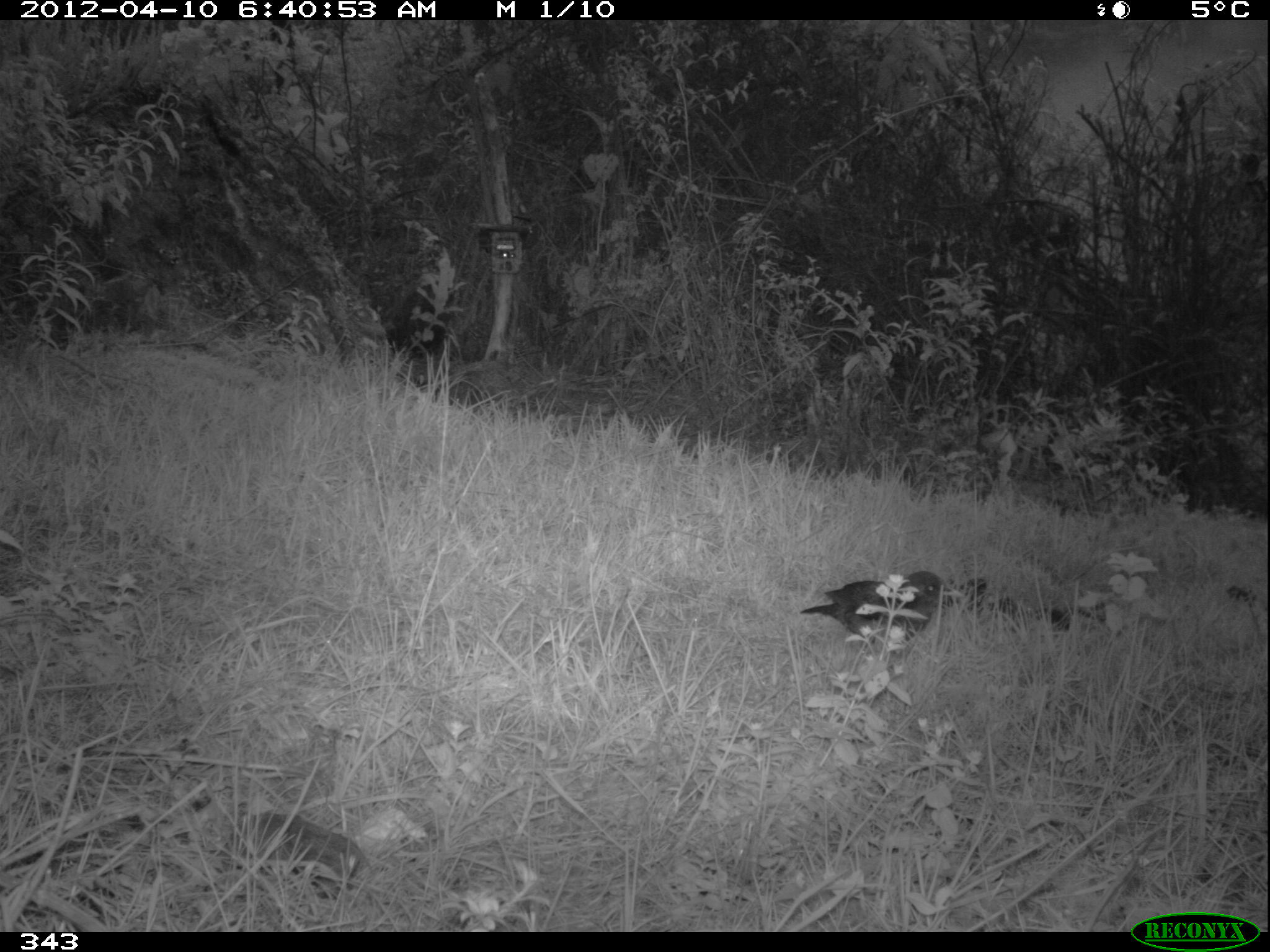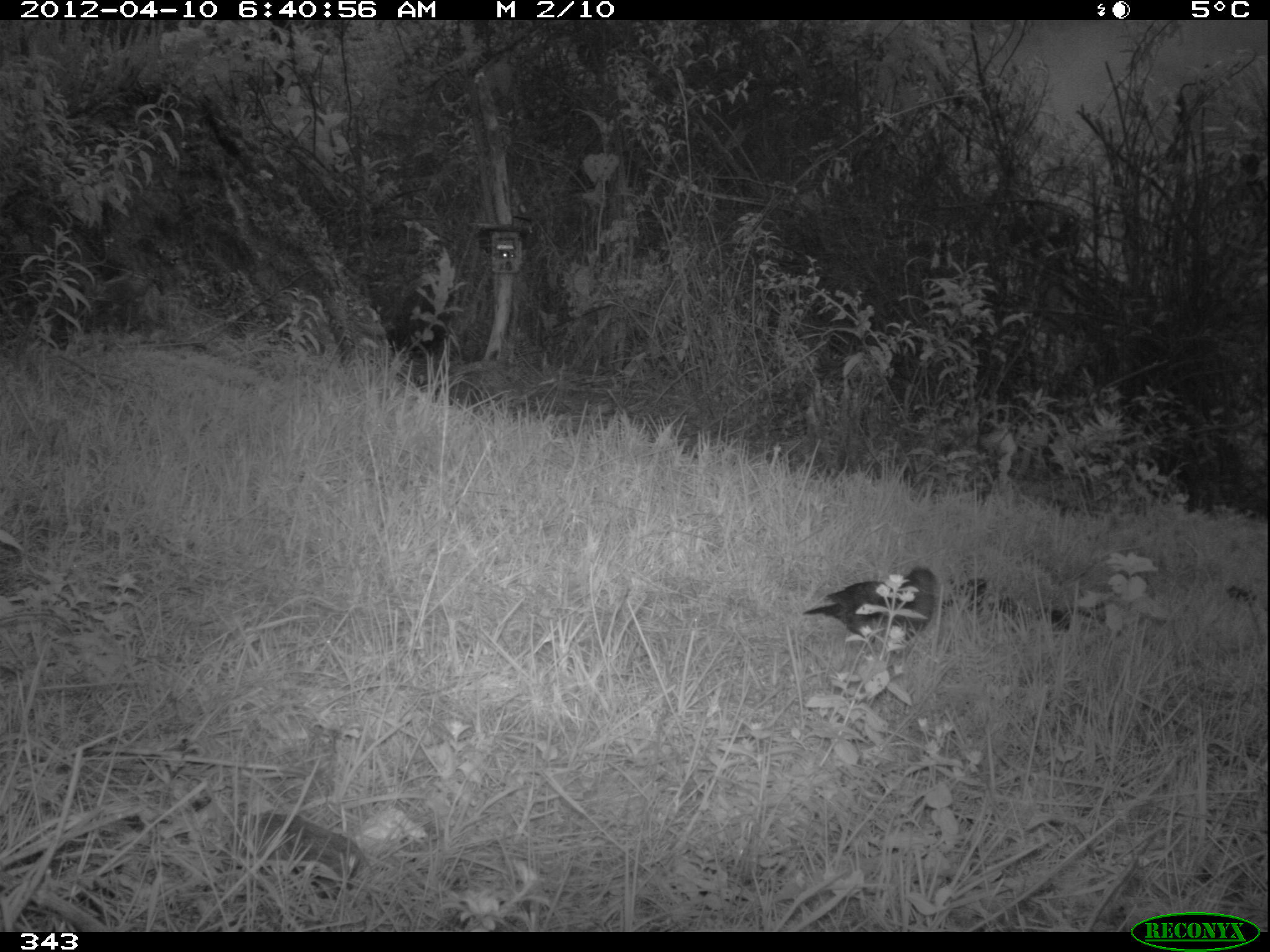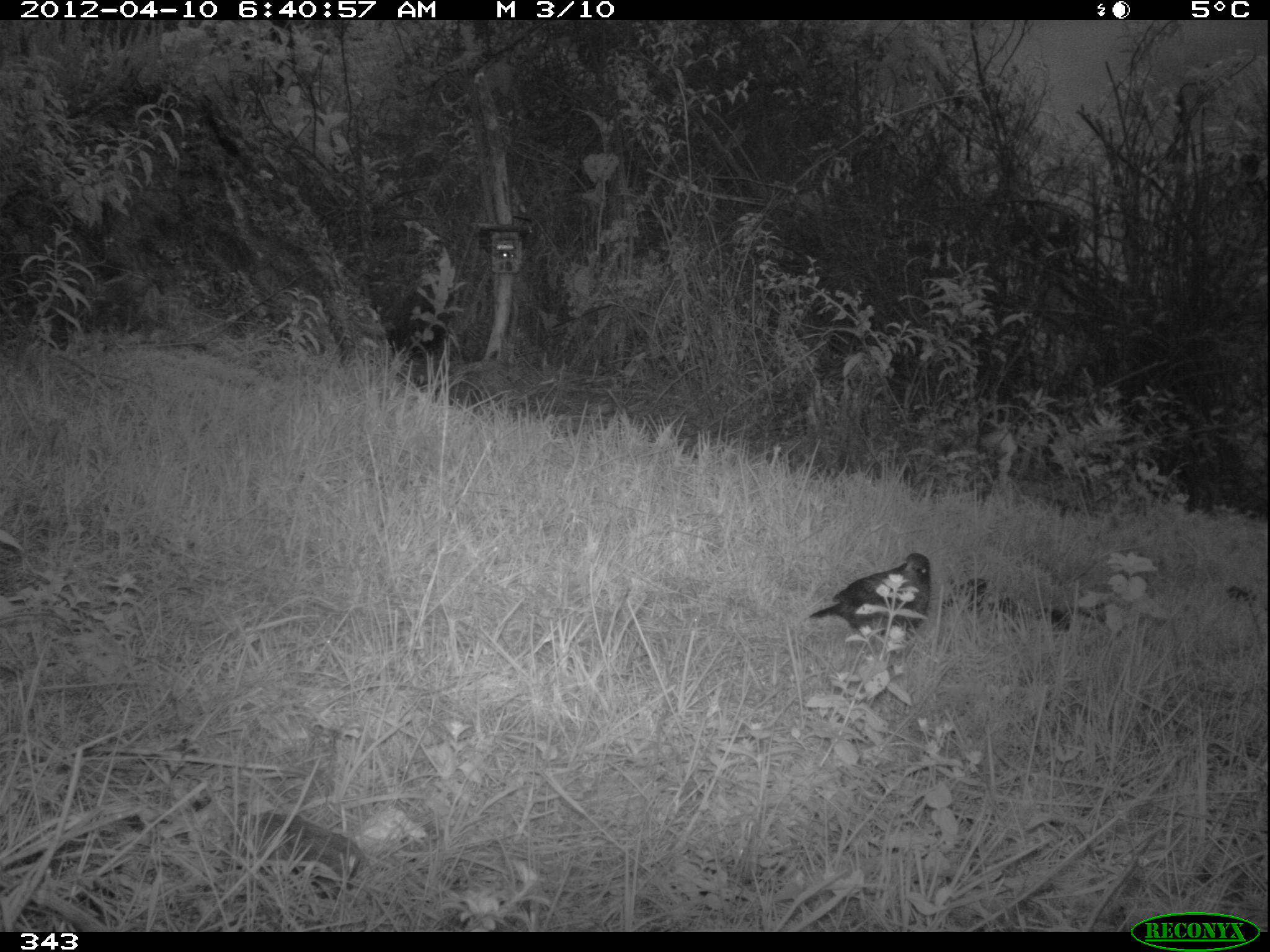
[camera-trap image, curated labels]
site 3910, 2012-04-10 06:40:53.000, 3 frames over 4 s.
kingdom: Animalia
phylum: Chordata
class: Aves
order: Passeriformes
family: Turdidae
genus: Turdus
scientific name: Turdus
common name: true thrushes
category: turdus sp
Turdus sp (true thrushes) (Turdus).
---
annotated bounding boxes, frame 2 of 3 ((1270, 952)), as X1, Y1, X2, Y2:
turdus sp: 802, 565, 936, 653